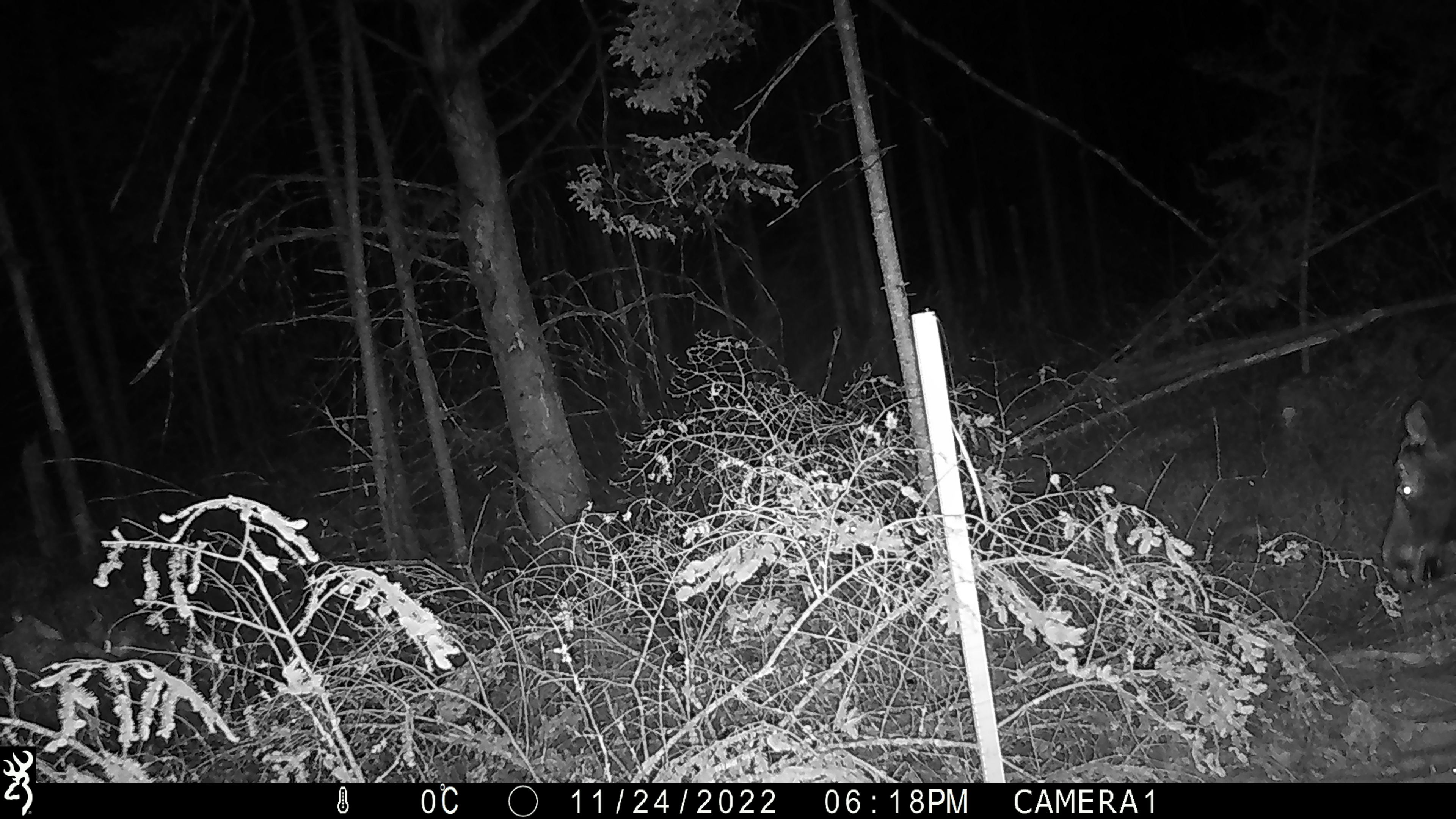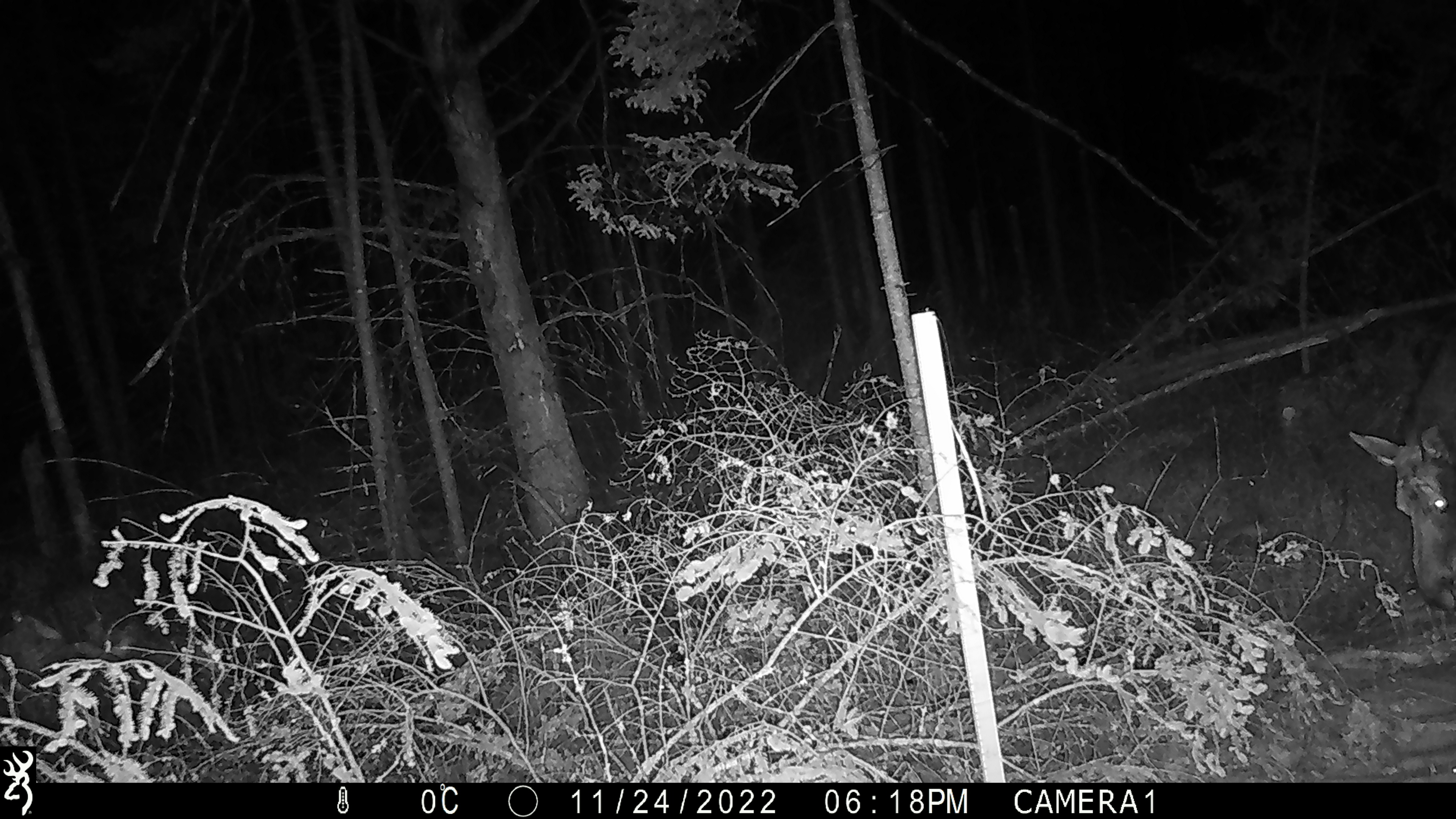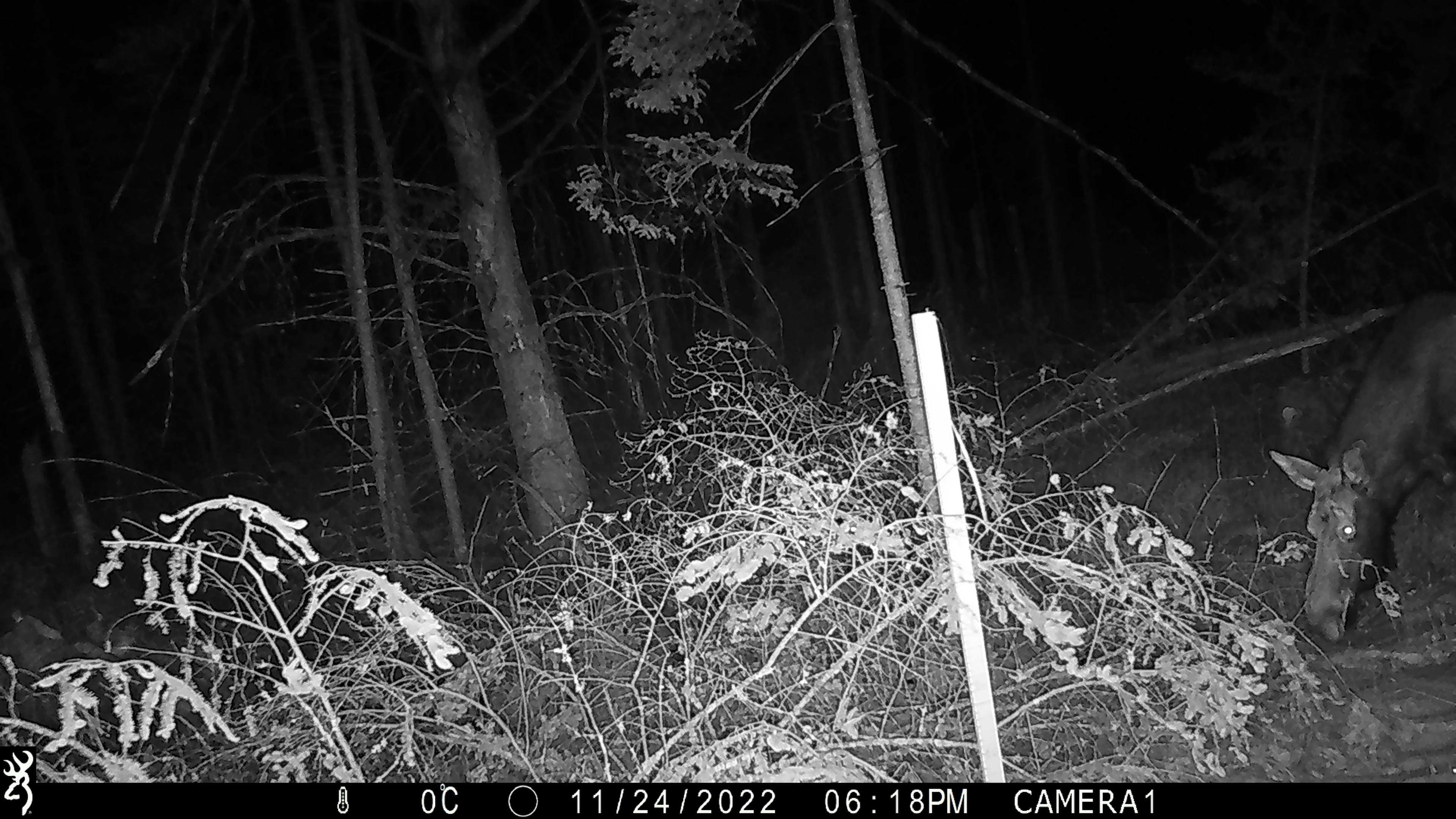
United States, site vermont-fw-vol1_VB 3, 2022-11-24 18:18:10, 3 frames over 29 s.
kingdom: Animalia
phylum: Chordata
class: Mammalia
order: Artiodactyla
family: Cervidae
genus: Alces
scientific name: Alces alces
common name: moose